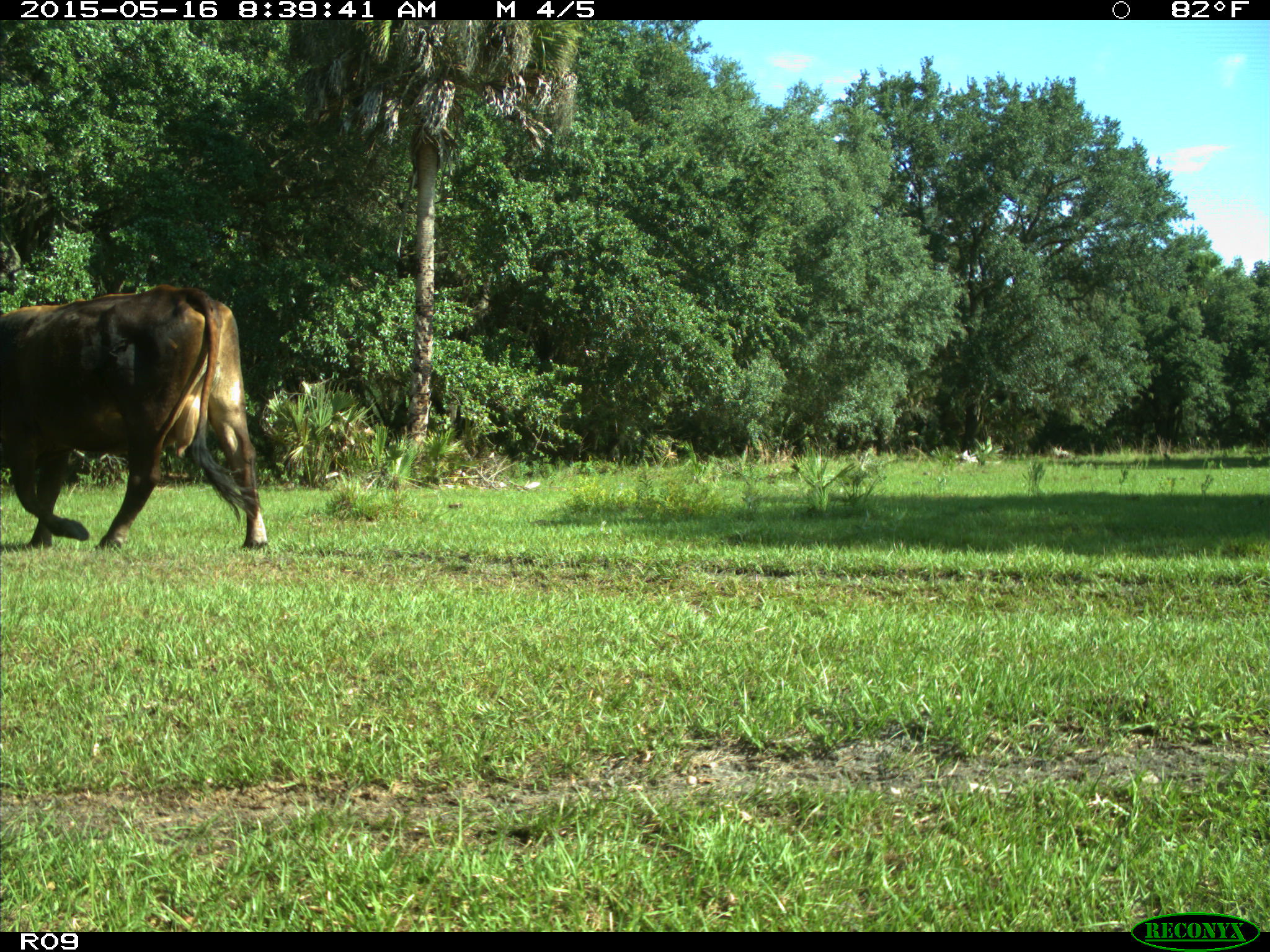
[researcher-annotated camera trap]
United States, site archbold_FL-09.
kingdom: Animalia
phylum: Chordata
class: Mammalia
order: Artiodactyla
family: Bovidae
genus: Bos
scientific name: Bos taurus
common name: domestic cow